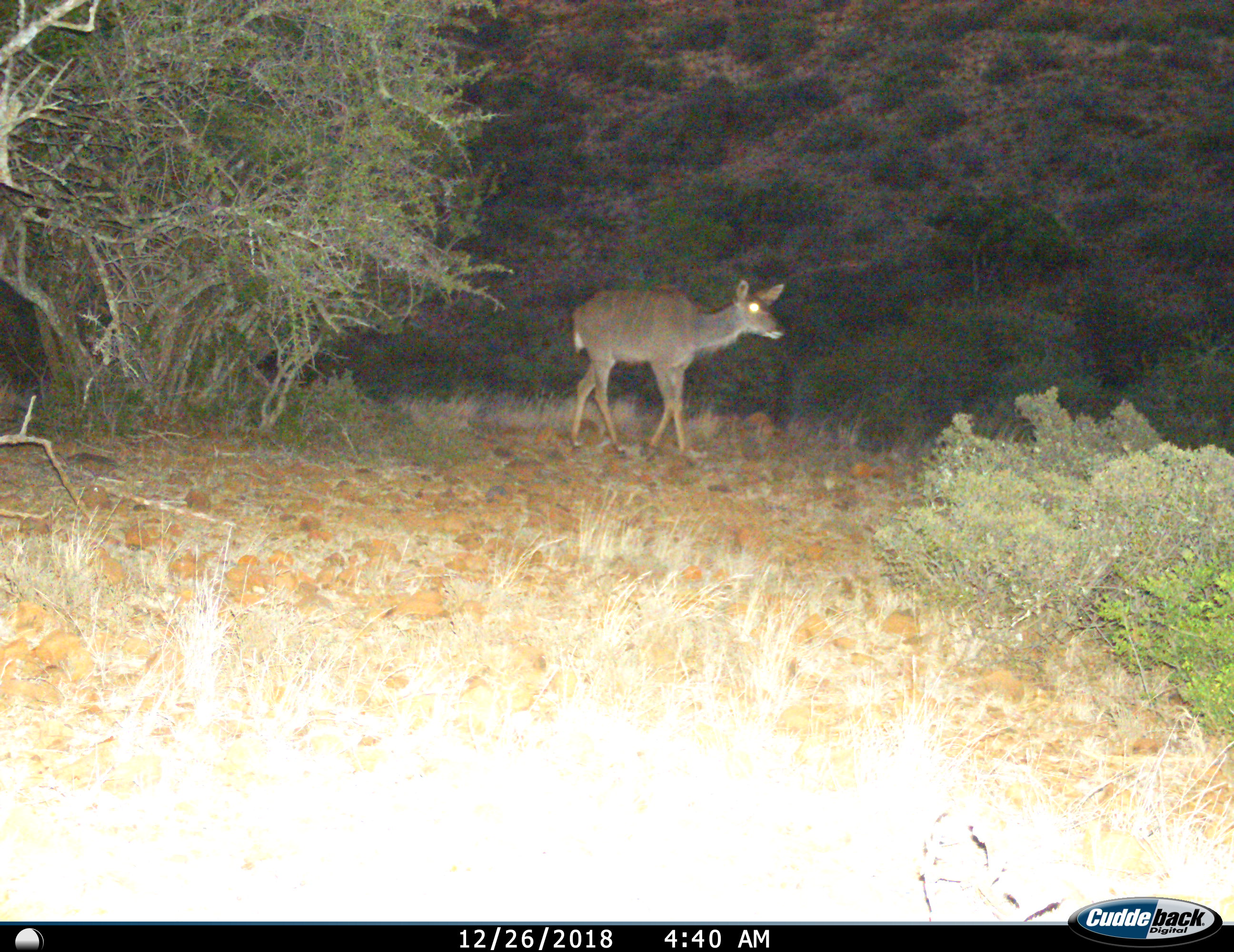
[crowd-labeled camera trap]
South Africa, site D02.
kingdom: Animalia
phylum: Chordata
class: Mammalia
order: Artiodactyla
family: Bovidae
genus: Tragelaphus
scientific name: Tragelaphus strepsiceros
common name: greater kudu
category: kudu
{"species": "kudu (greater kudu) (Tragelaphus strepsiceros)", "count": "1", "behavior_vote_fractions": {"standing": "11%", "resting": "0%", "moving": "100%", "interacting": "0%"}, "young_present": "0%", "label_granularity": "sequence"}